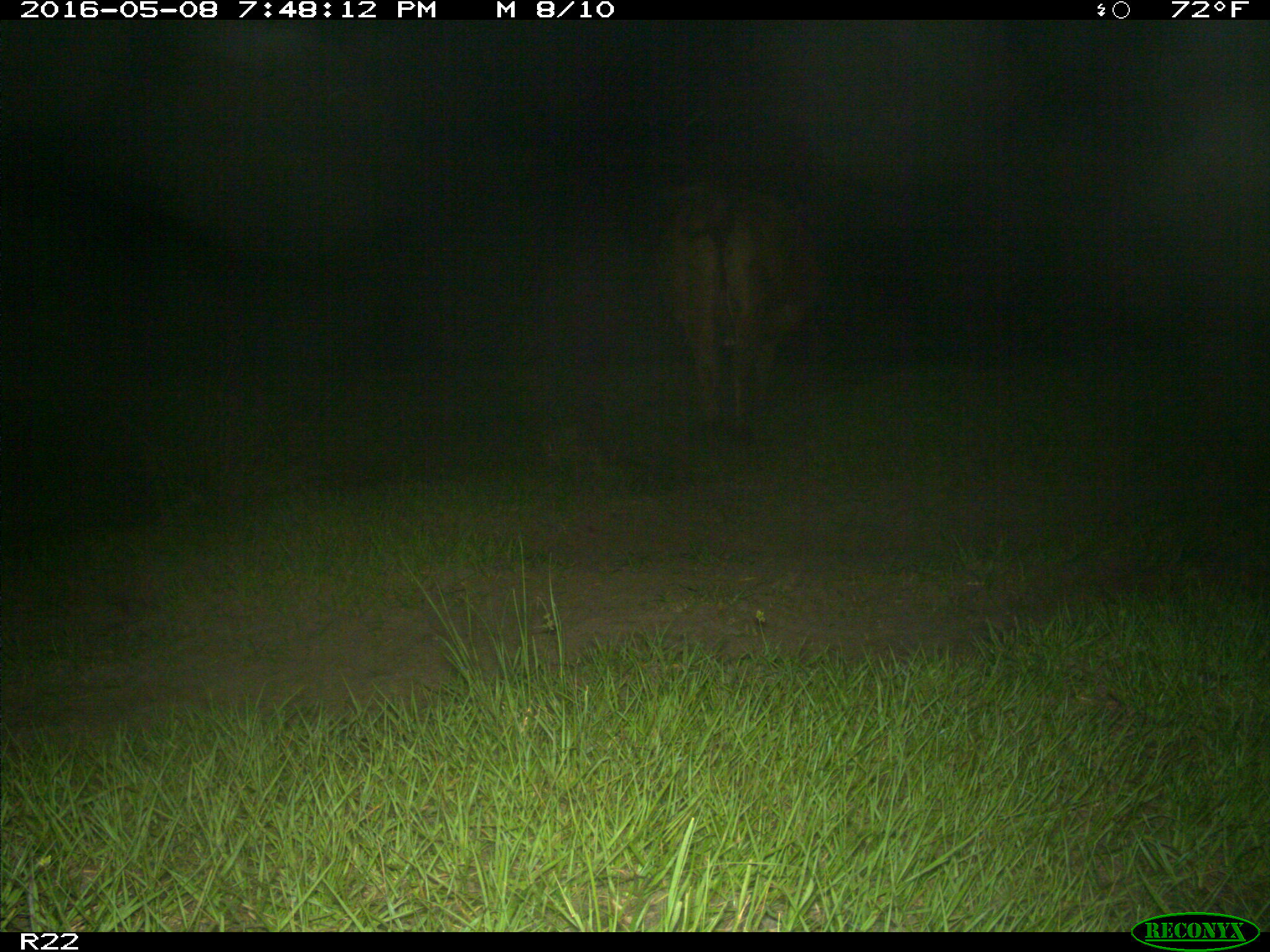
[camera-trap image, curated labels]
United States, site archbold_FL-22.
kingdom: Animalia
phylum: Chordata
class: Mammalia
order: Artiodactyla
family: Bovidae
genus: Bos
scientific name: Bos taurus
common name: domestic cow